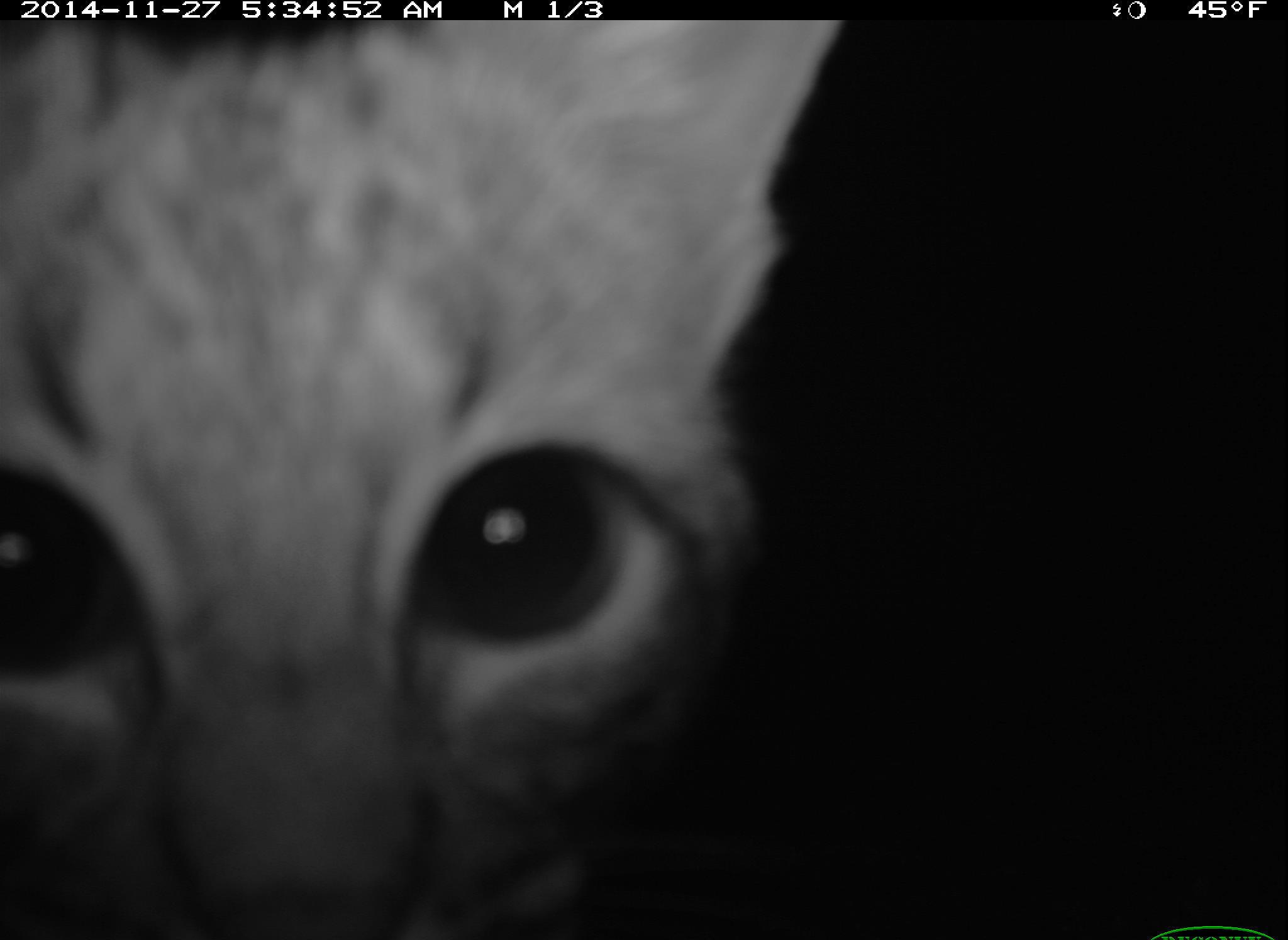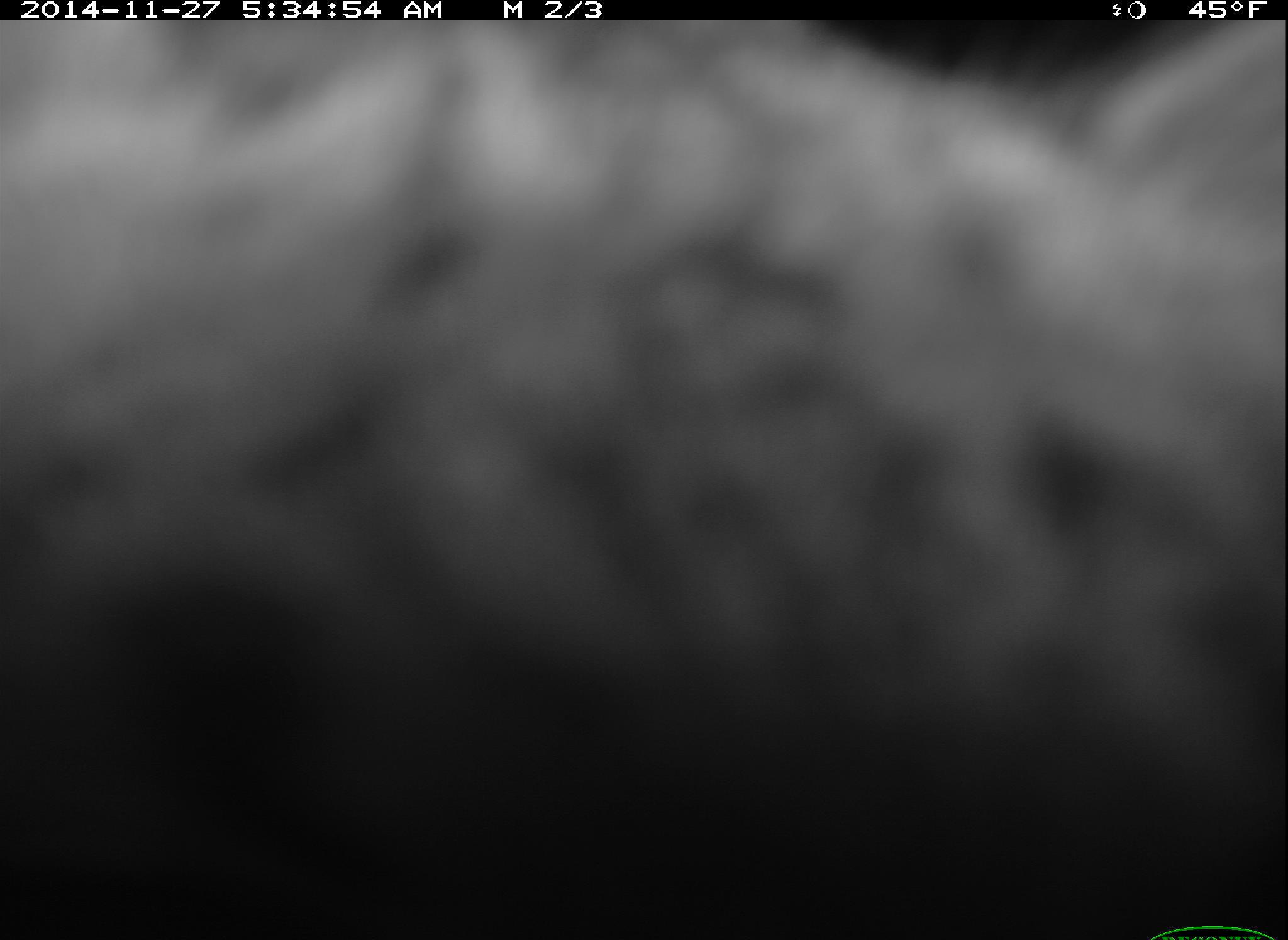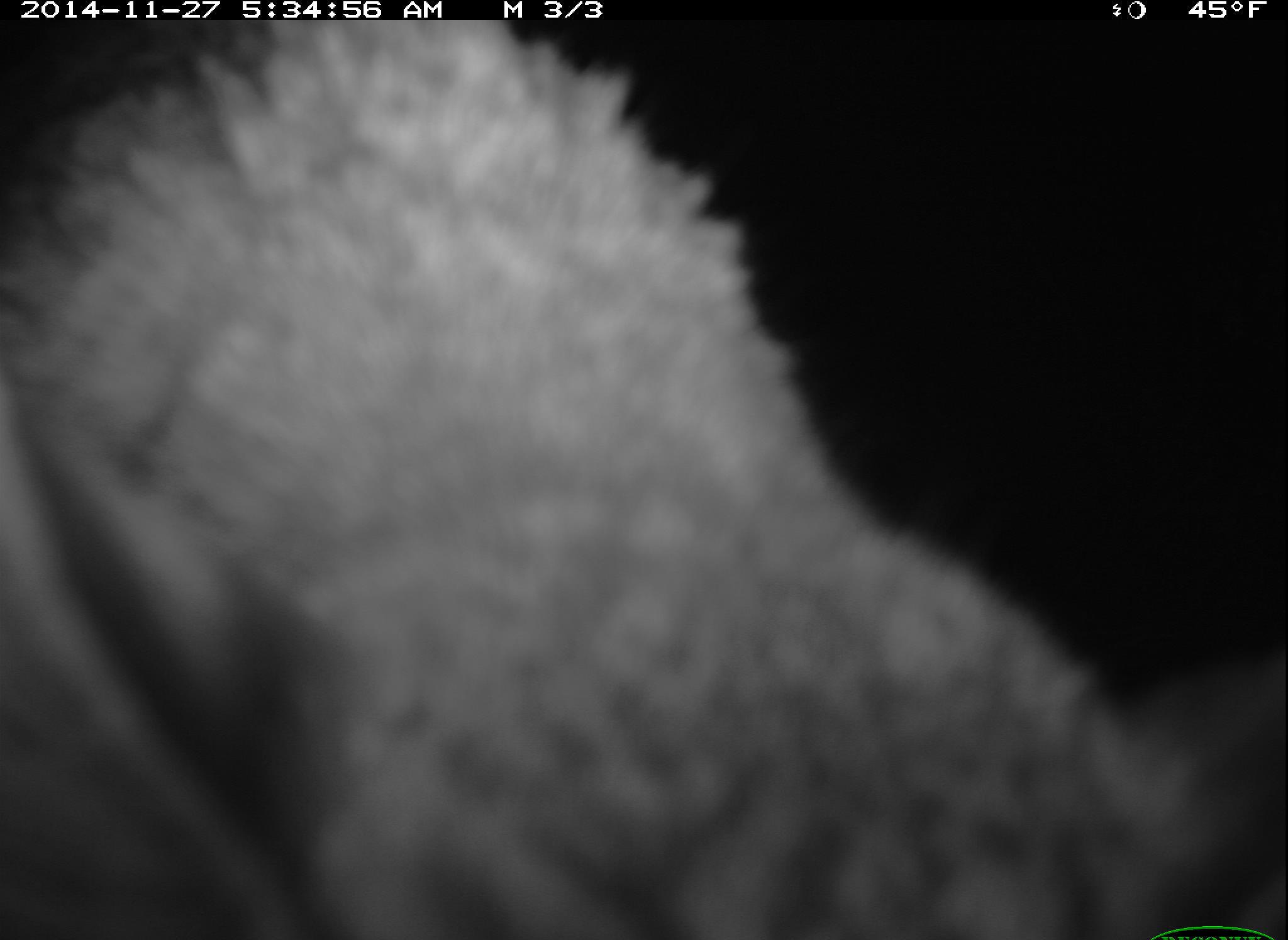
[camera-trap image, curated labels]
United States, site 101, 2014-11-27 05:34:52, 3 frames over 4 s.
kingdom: Animalia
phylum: Chordata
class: Mammalia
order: Carnivora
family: Felidae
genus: Lynx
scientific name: Lynx rufus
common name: bobcat